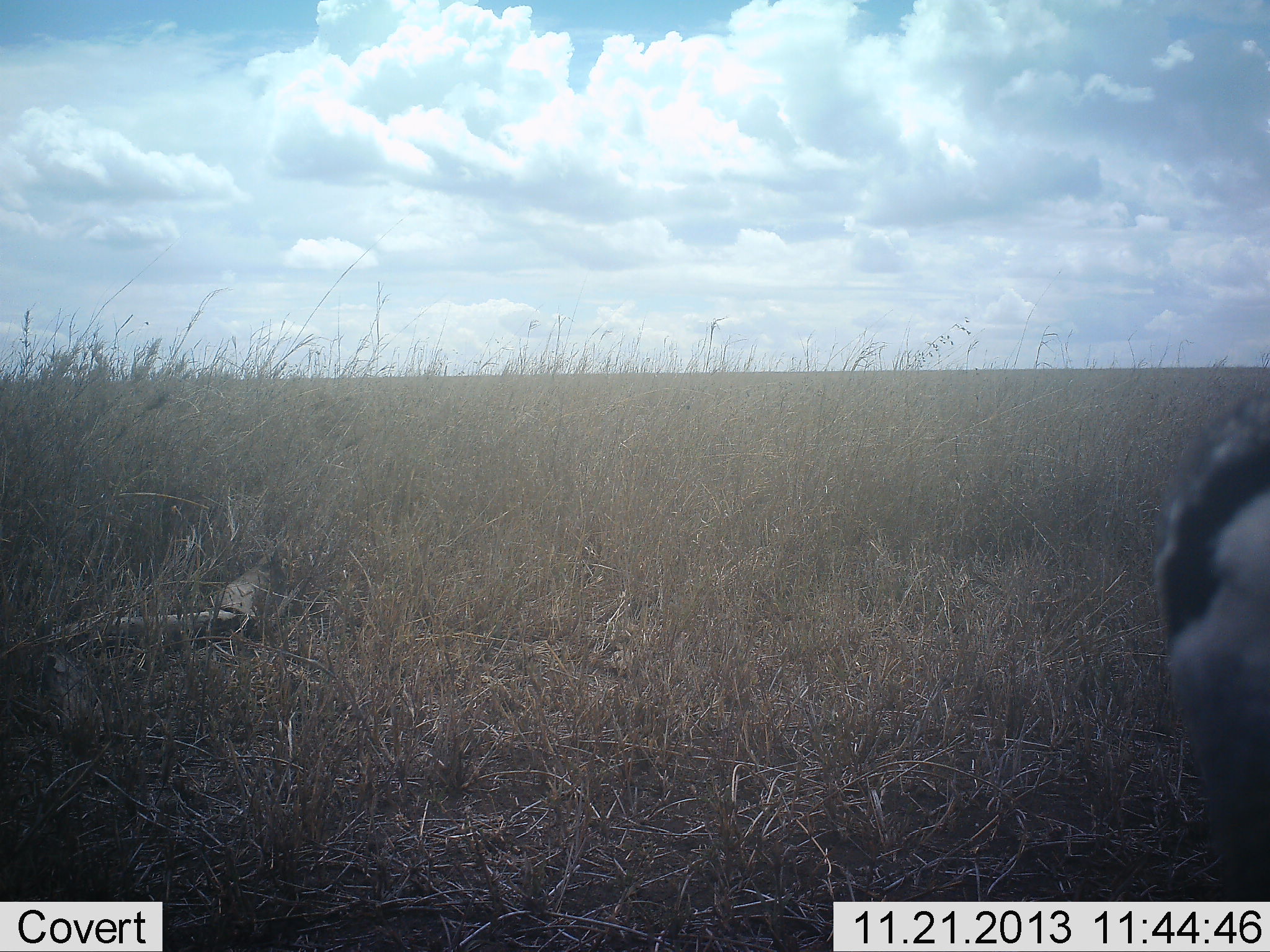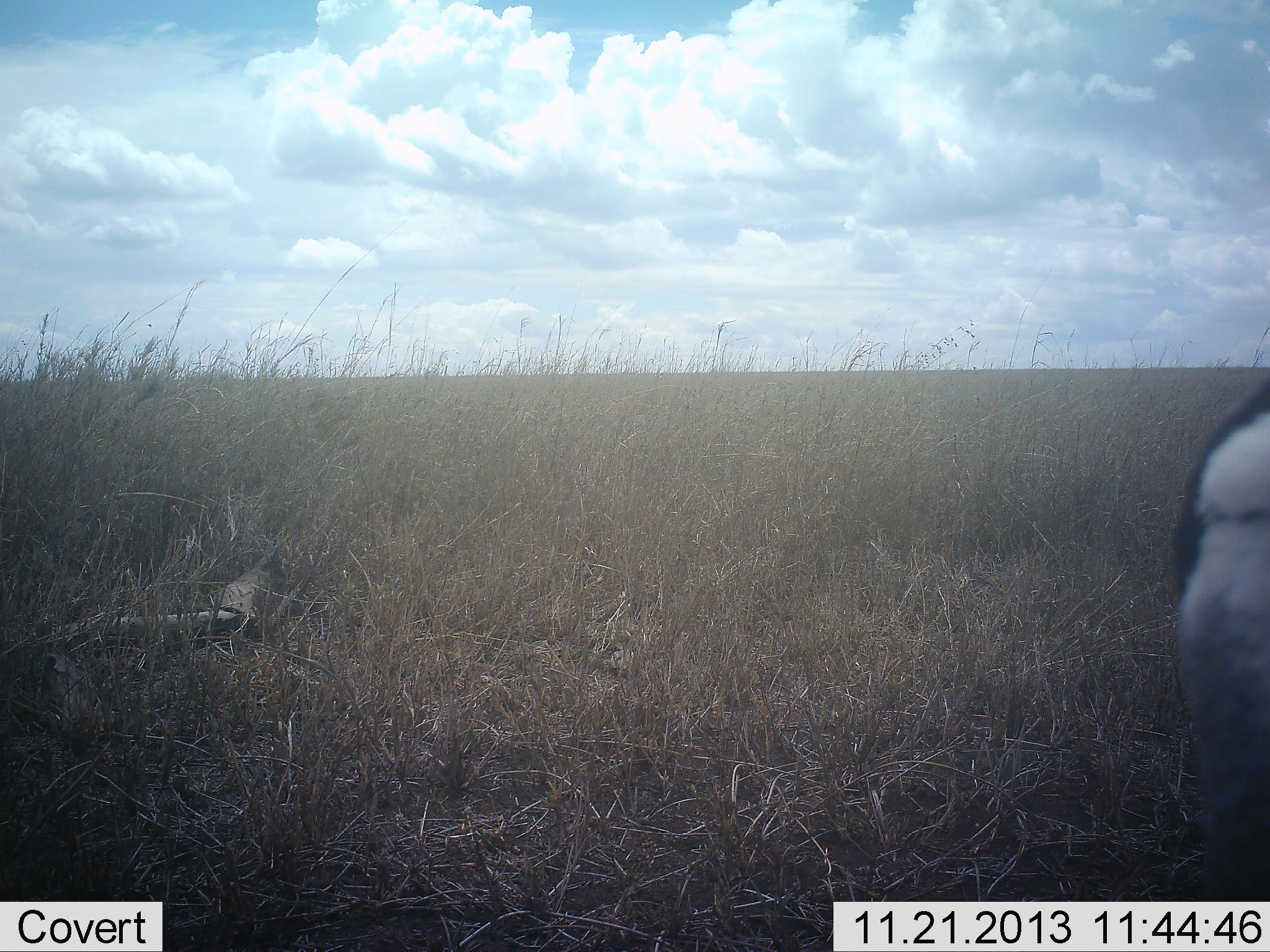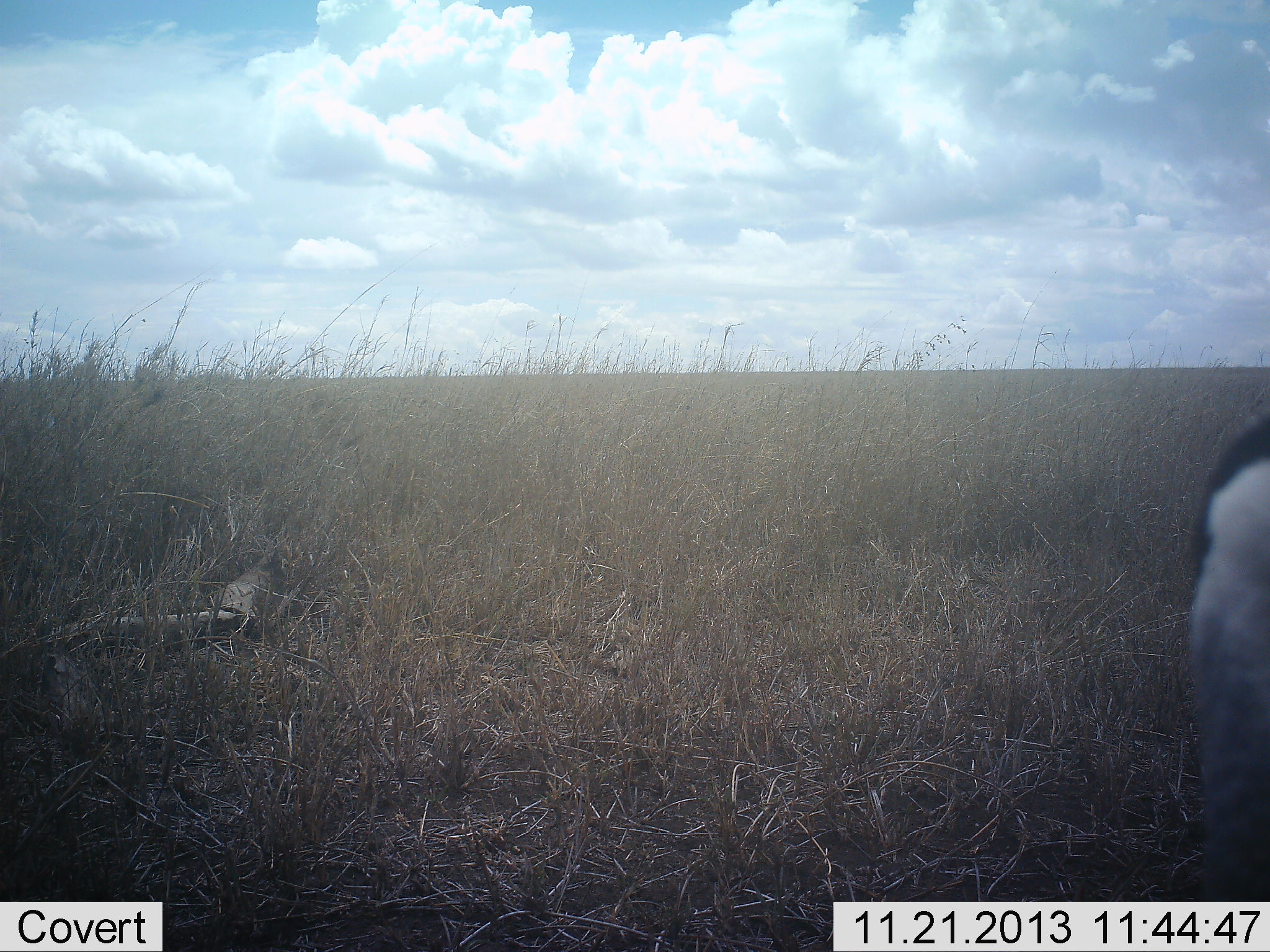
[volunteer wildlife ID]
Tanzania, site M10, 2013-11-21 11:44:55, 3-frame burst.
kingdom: Animalia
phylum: Chordata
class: Mammalia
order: Artiodactyla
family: Bovidae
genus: Nanger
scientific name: Nanger granti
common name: grant's gazelle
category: gazellegrants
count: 1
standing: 100%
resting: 0%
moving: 0%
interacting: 0%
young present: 0%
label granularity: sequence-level